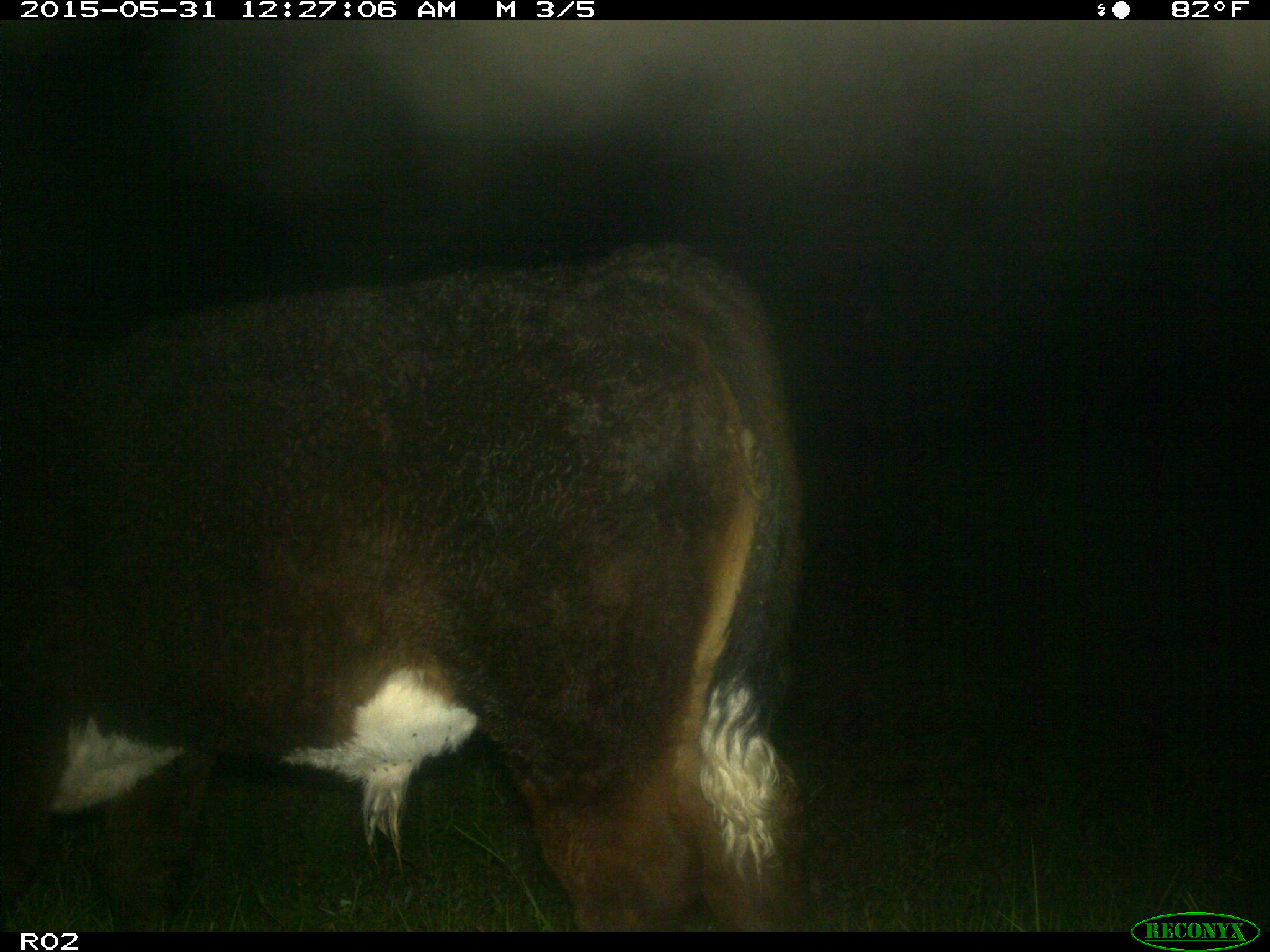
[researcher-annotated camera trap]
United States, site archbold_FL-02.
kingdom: Animalia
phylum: Chordata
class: Mammalia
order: Artiodactyla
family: Bovidae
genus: Bos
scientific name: Bos taurus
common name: domestic cow